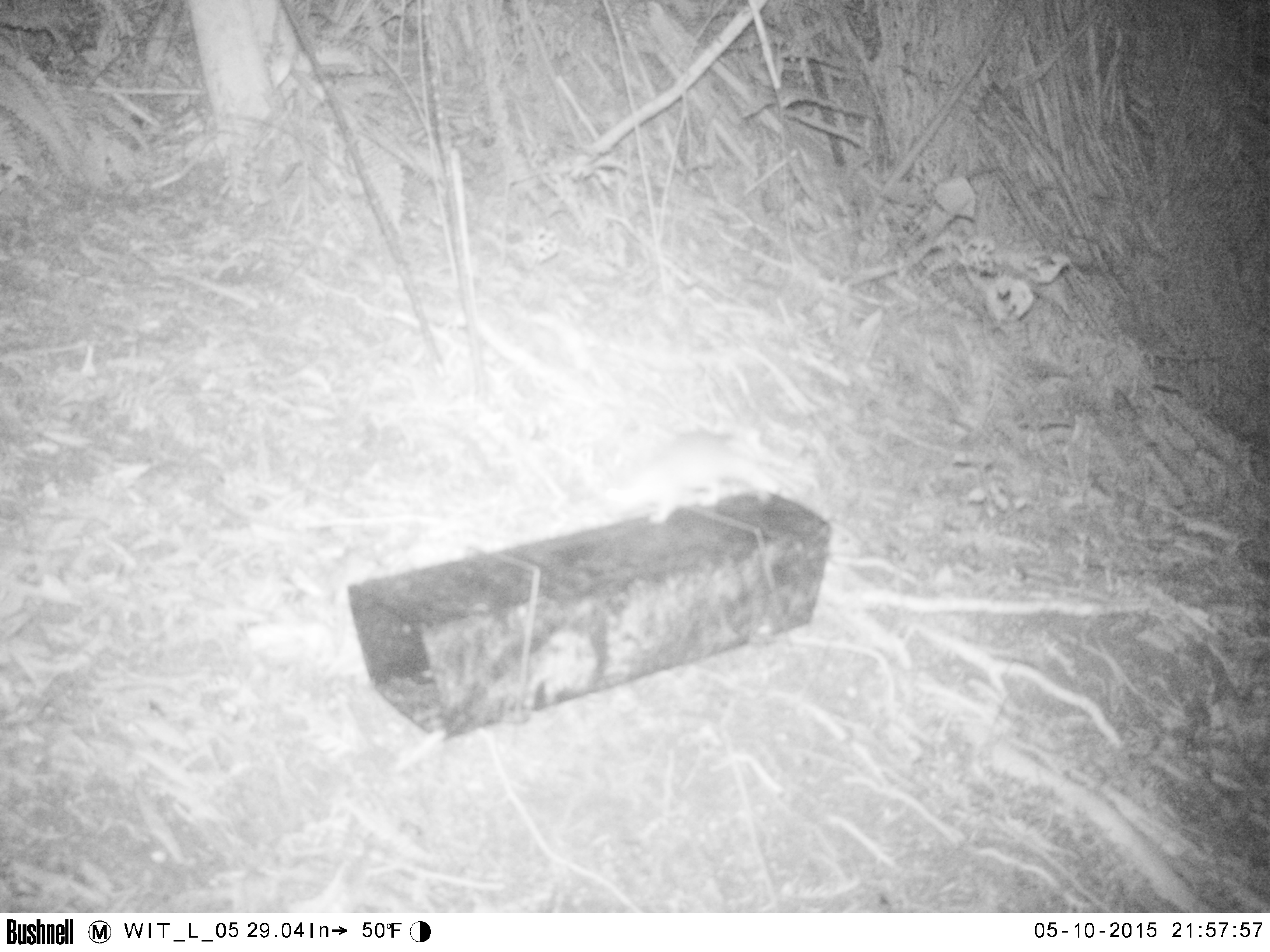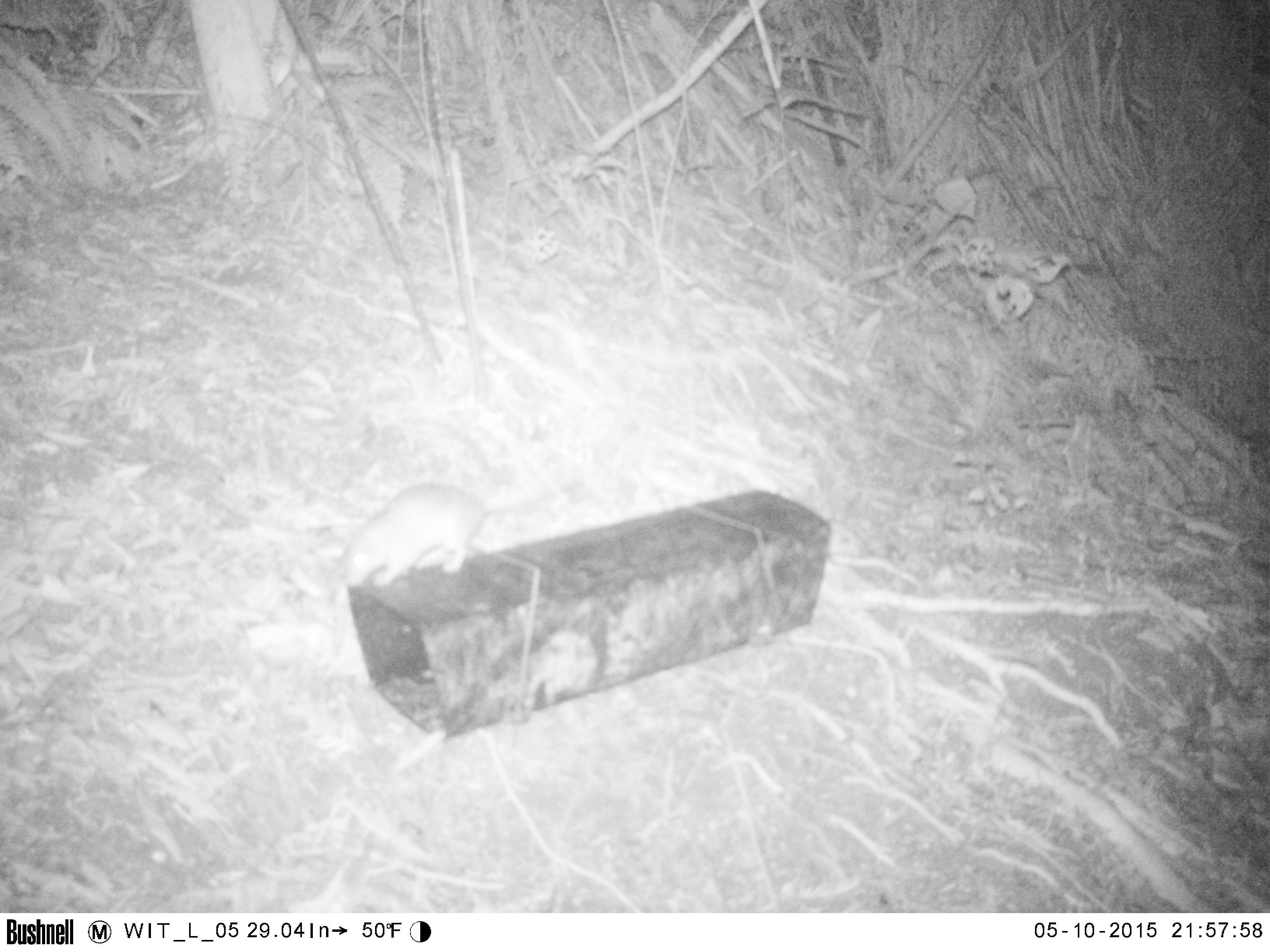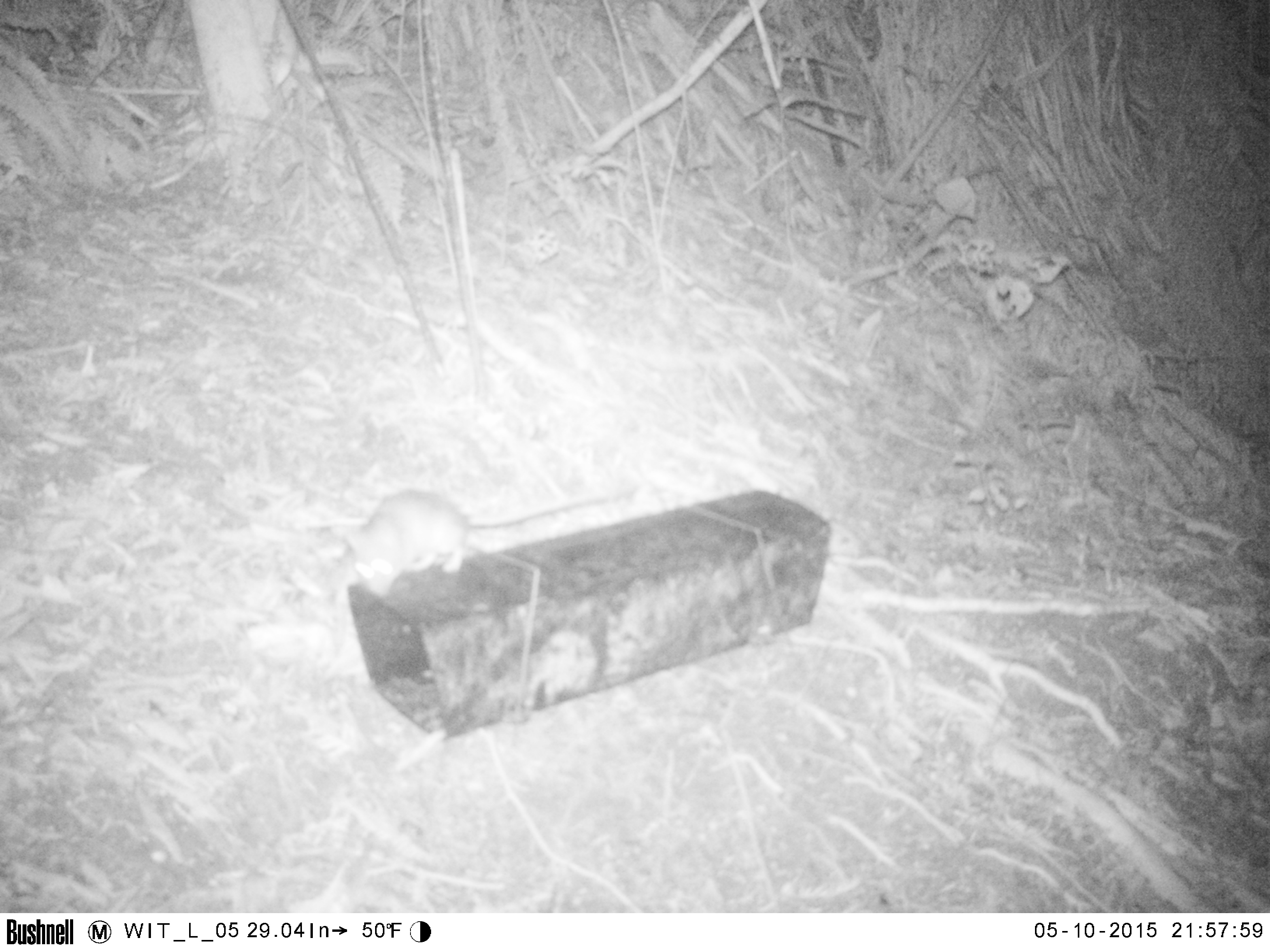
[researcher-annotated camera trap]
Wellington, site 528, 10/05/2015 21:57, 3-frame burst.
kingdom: Animalia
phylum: Chordata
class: Mammalia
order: Rodentia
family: Muridae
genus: Rattus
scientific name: Rattus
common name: rat